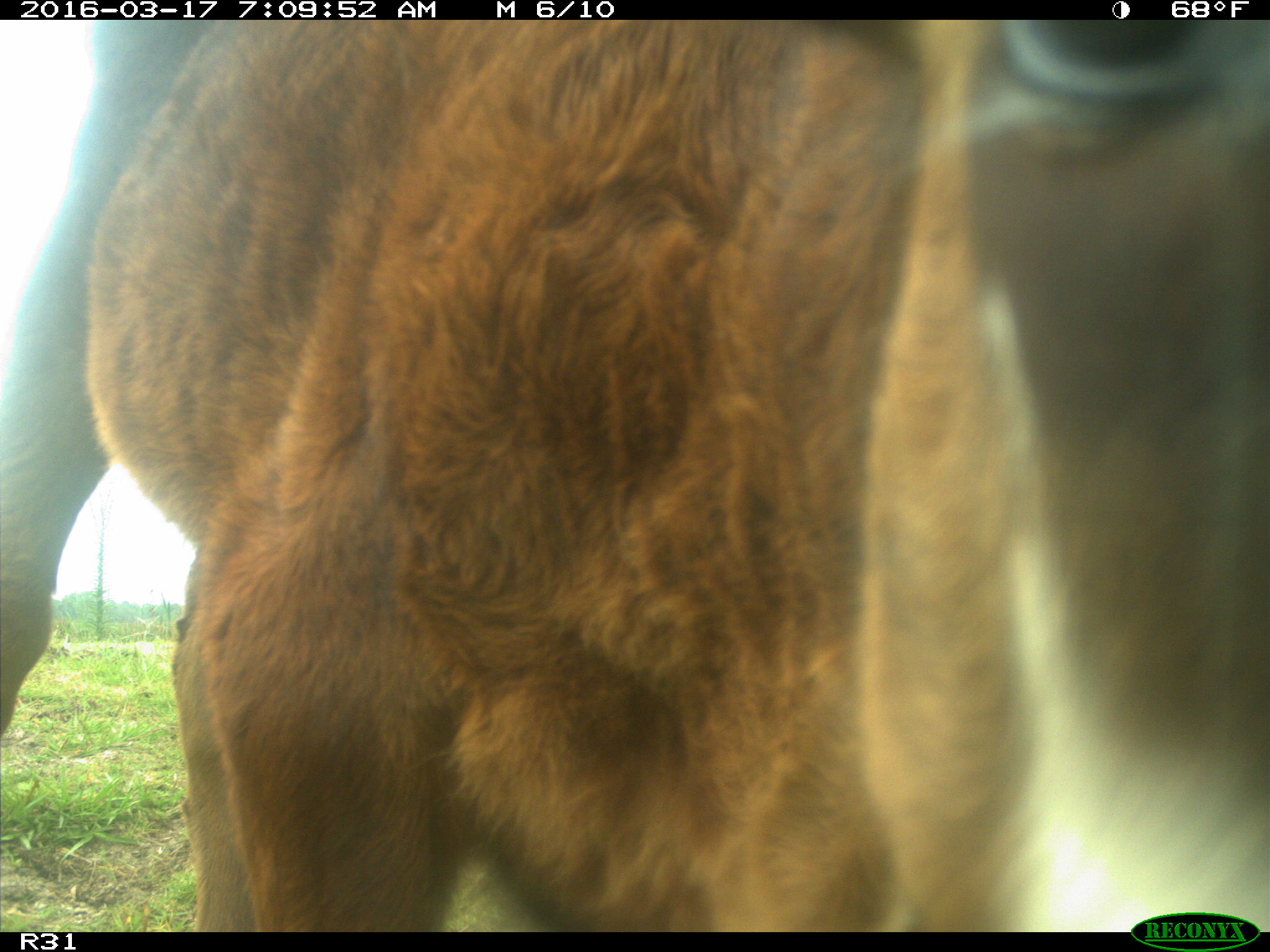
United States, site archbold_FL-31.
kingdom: Animalia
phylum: Chordata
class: Mammalia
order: Artiodactyla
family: Bovidae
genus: Bos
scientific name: Bos taurus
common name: domestic cow